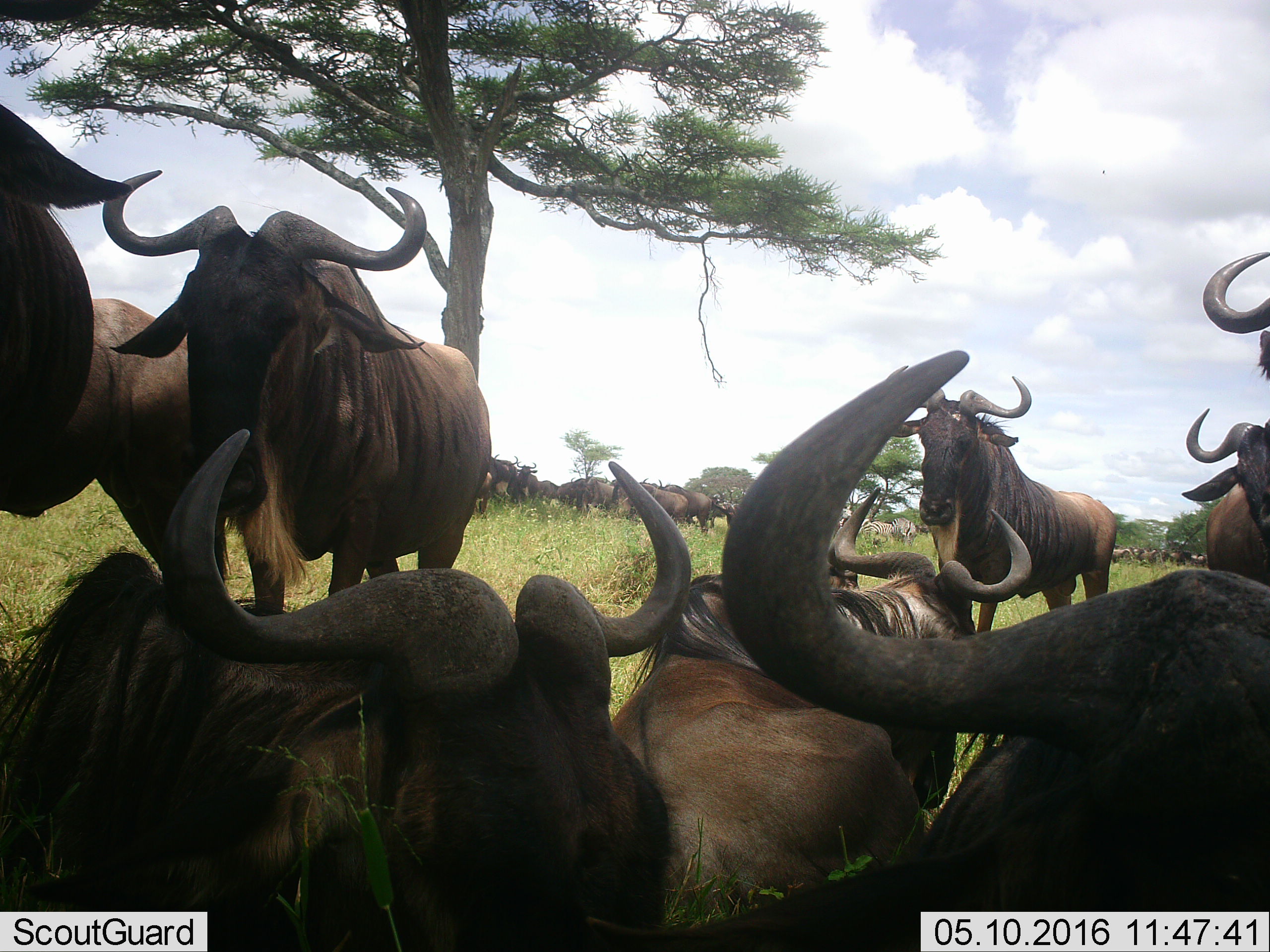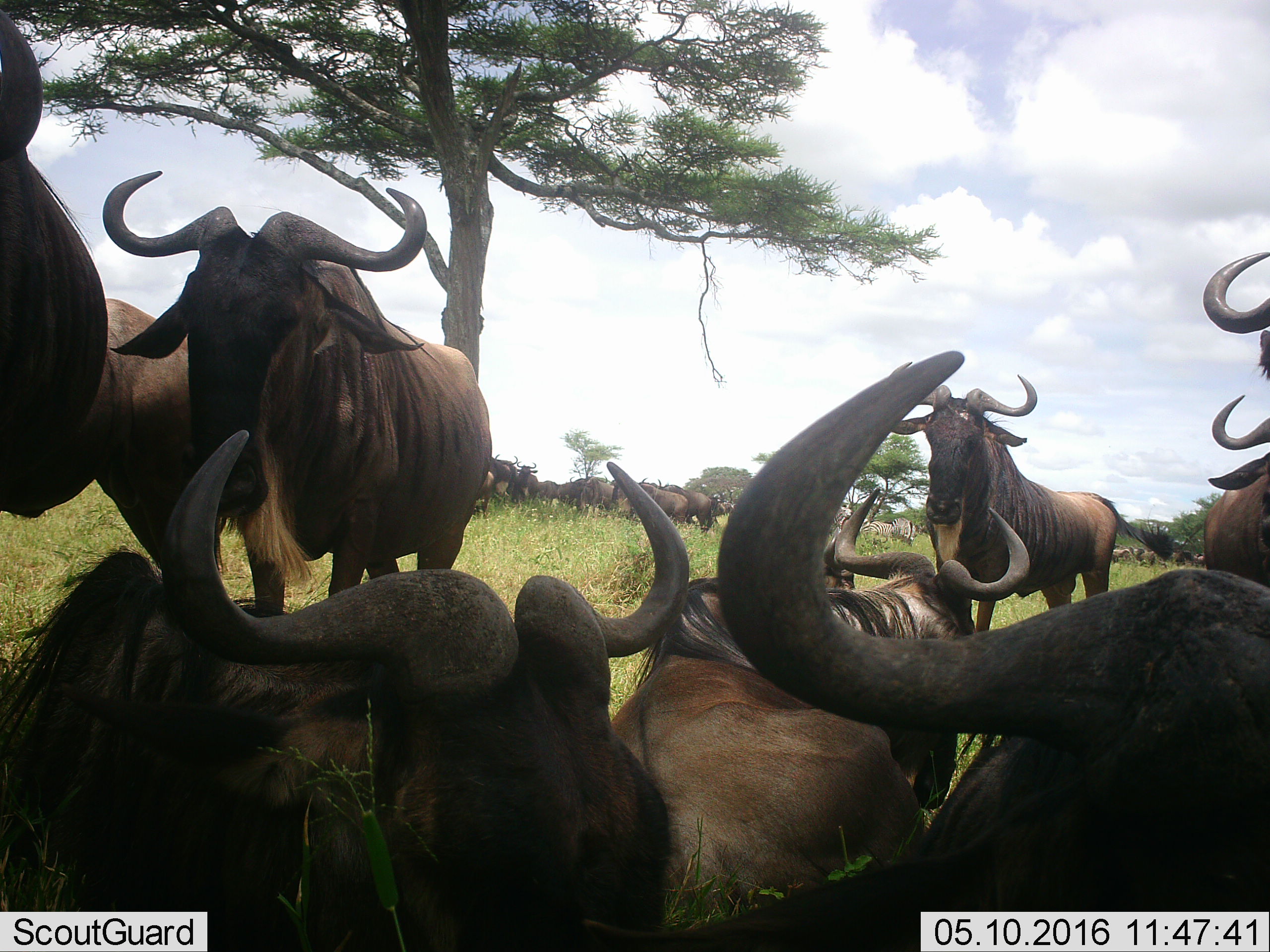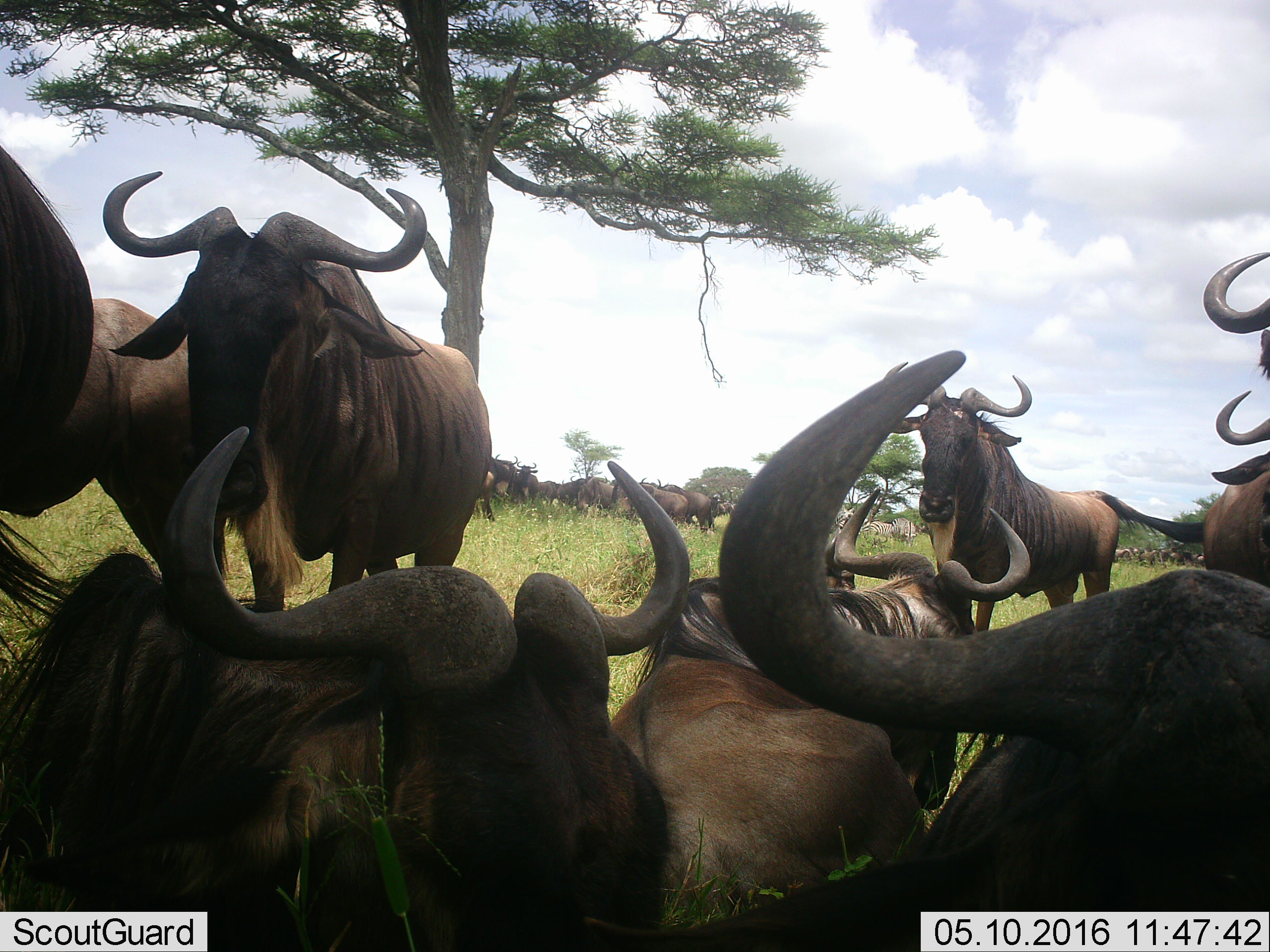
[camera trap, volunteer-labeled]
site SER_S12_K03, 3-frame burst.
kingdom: Animalia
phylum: Chordata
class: Mammalia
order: Artiodactyla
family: Bovidae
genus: Connochaetes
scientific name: Connochaetes taurinus taurinus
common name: blue wildebeest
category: wildebeestblue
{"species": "wildebeestblue (blue wildebeest) (Connochaetes taurinus taurinus)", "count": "11-50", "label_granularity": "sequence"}